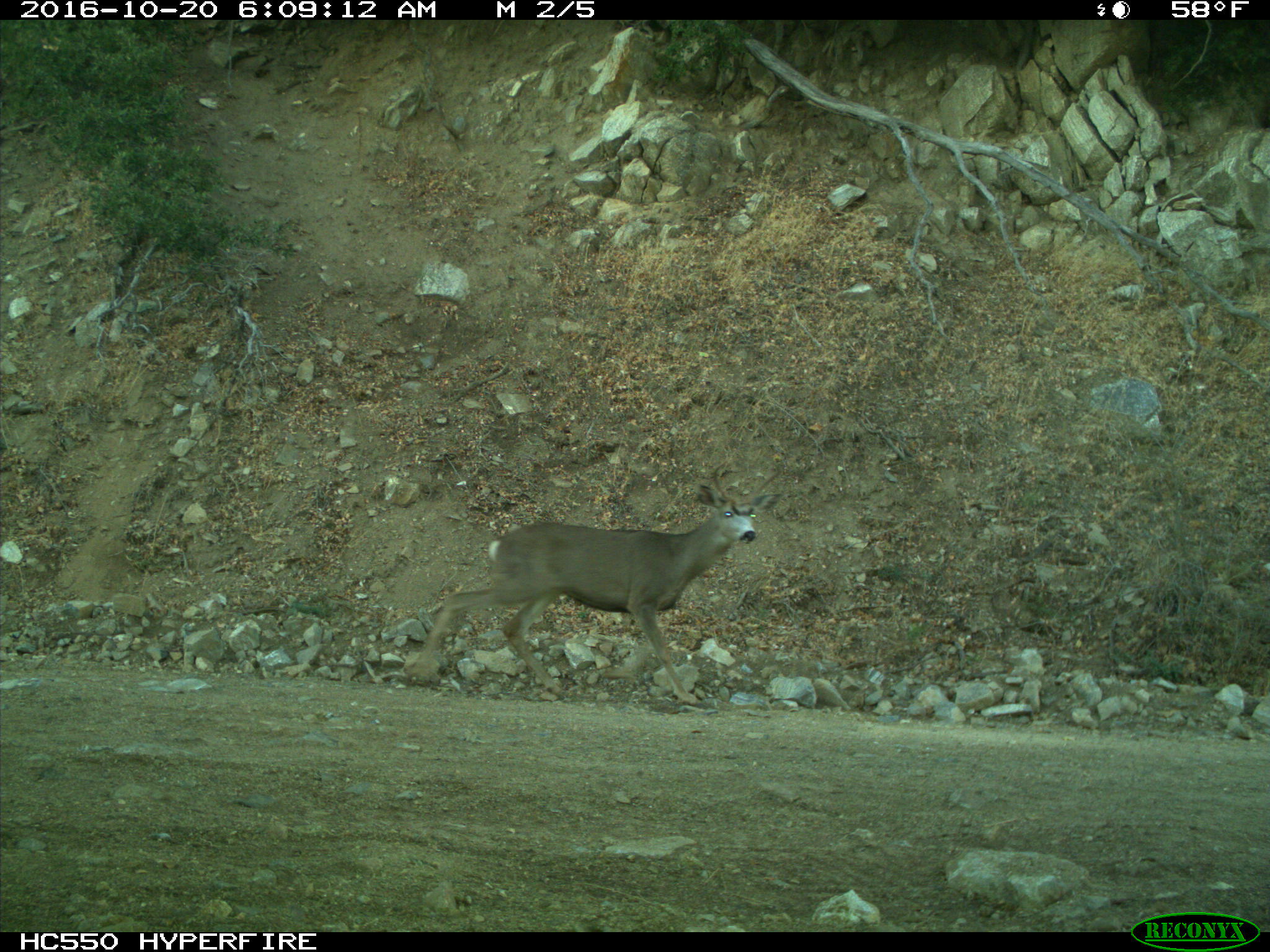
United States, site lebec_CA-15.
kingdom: Animalia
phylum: Chordata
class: Mammalia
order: Artiodactyla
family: Cervidae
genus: Odocoileus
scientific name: Odocoileus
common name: deer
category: unidentified deer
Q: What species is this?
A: Unidentified deer (deer) (Odocoileus).